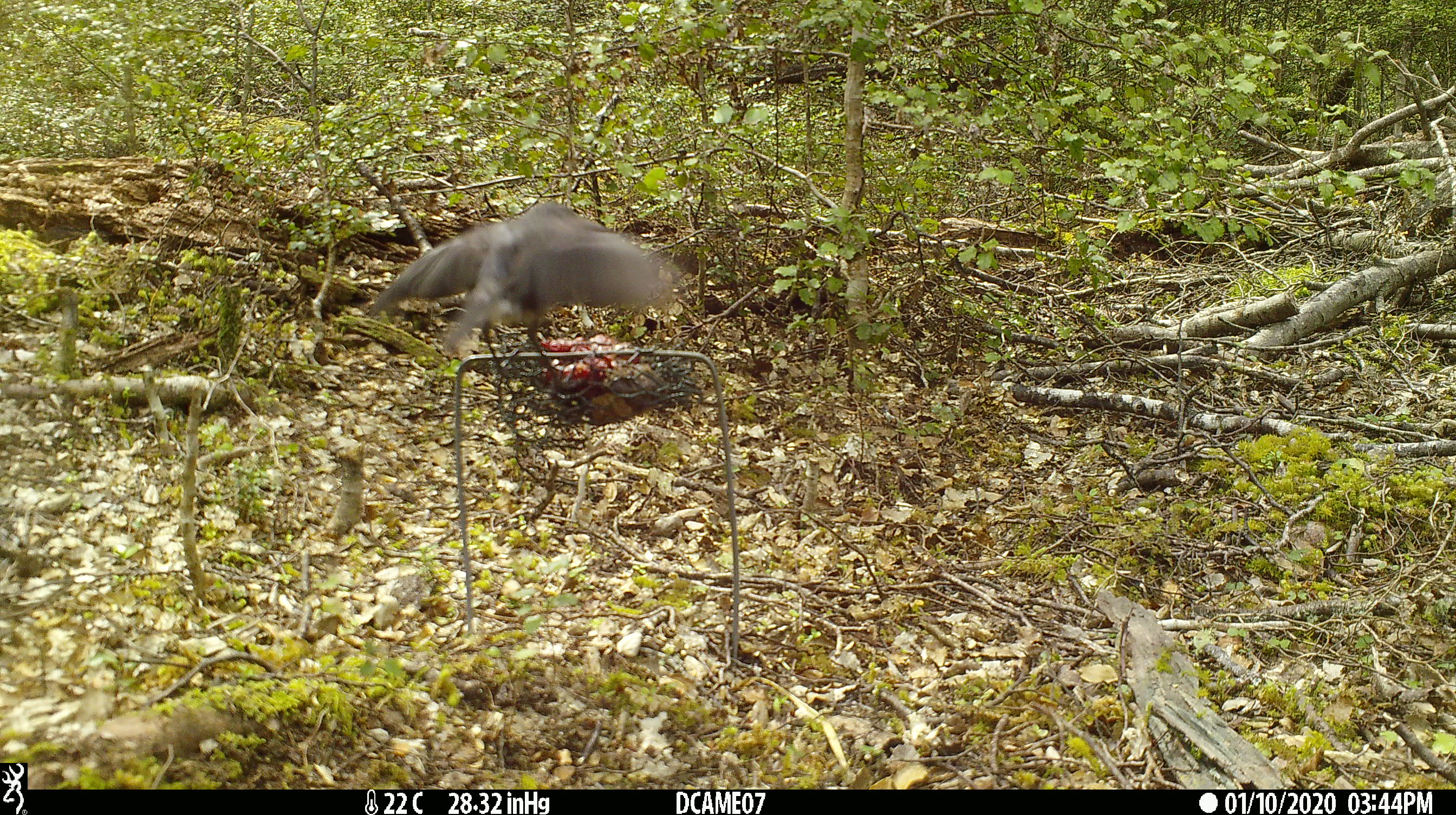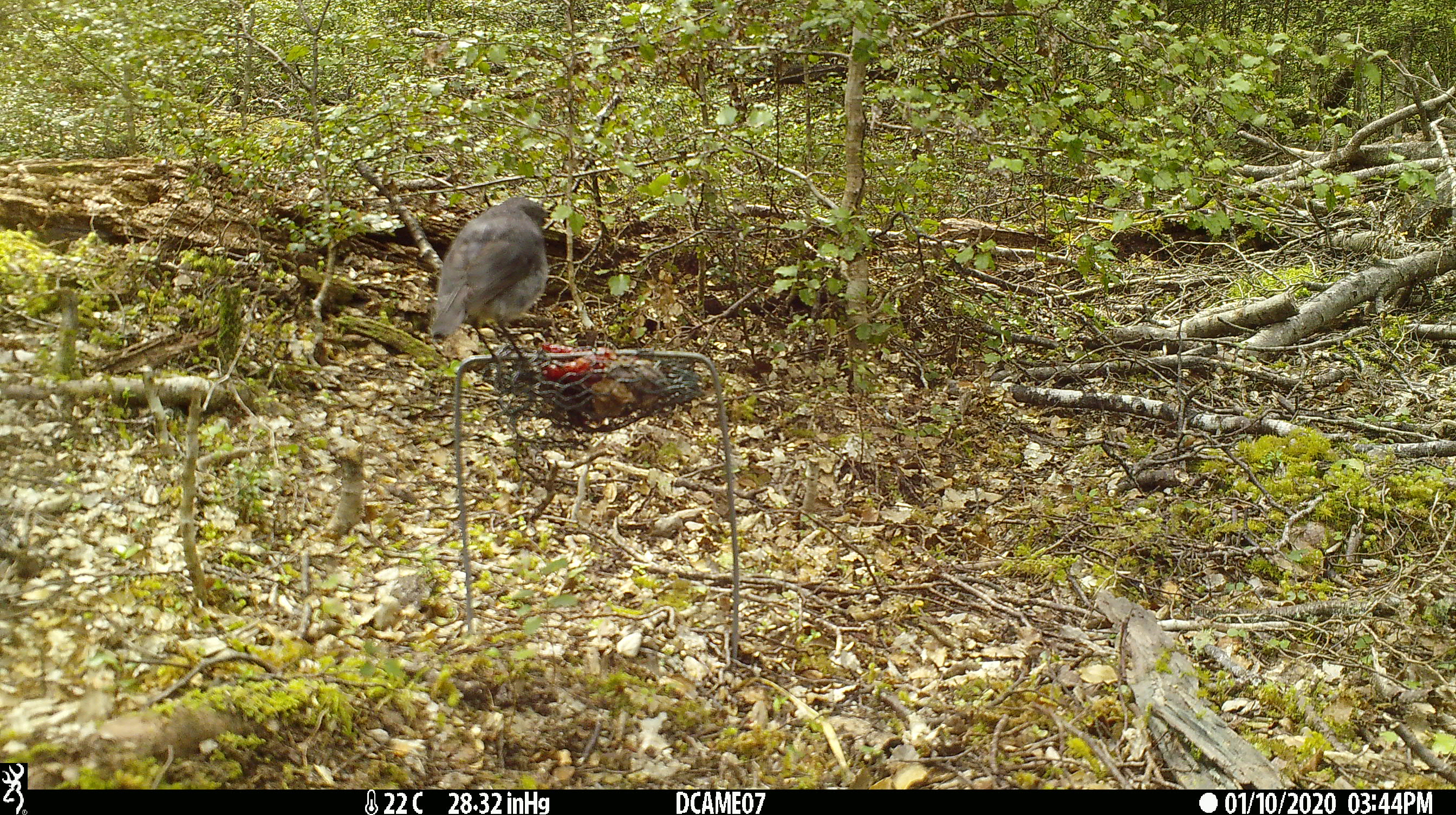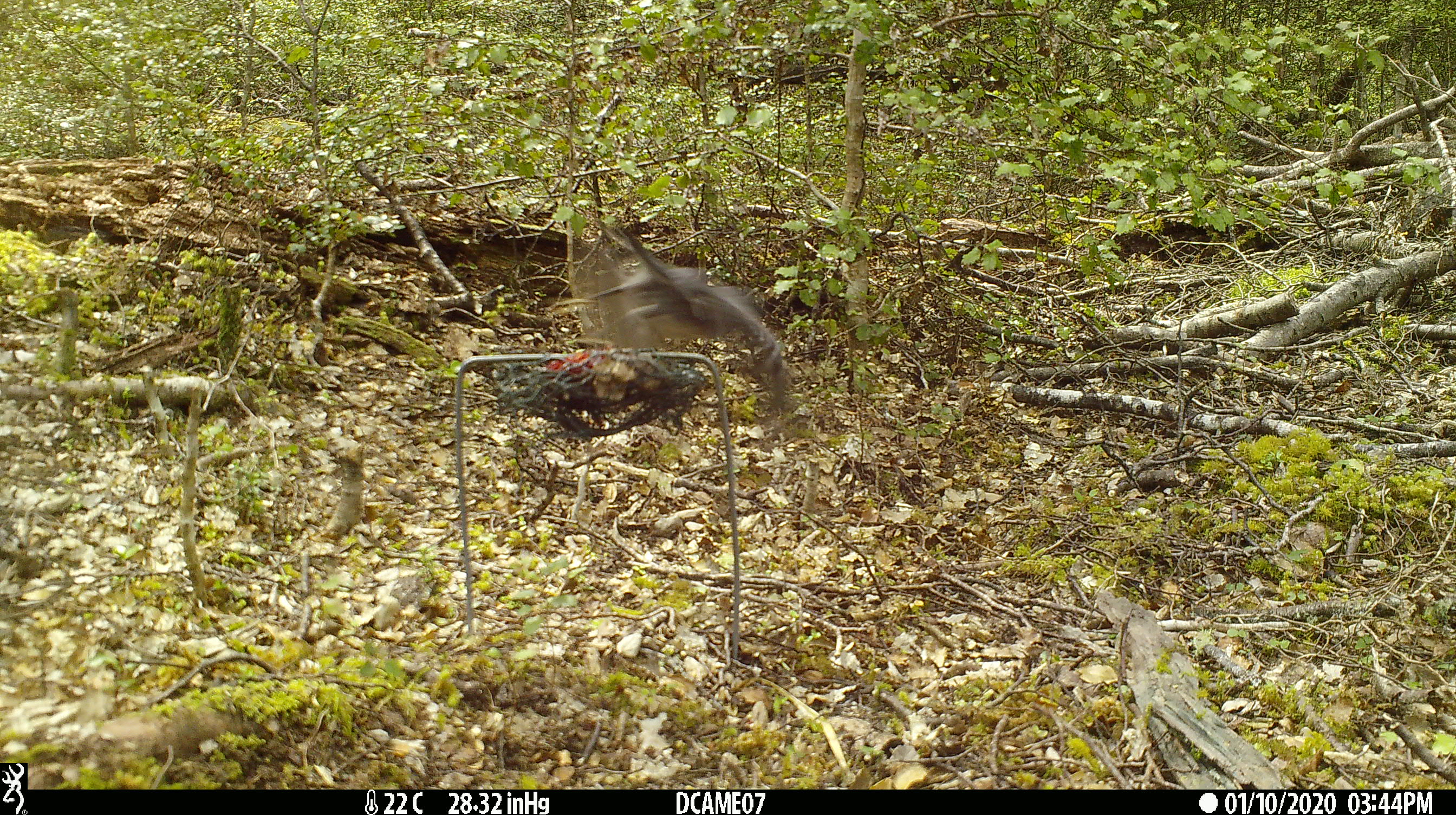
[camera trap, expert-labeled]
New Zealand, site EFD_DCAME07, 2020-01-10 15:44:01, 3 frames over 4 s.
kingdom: Animalia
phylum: Chordata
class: Aves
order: Passeriformes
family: Petroicidae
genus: Petroica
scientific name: Petroica australis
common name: new zealand robin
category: robin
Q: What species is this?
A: Robin (new zealand robin) (Petroica australis).